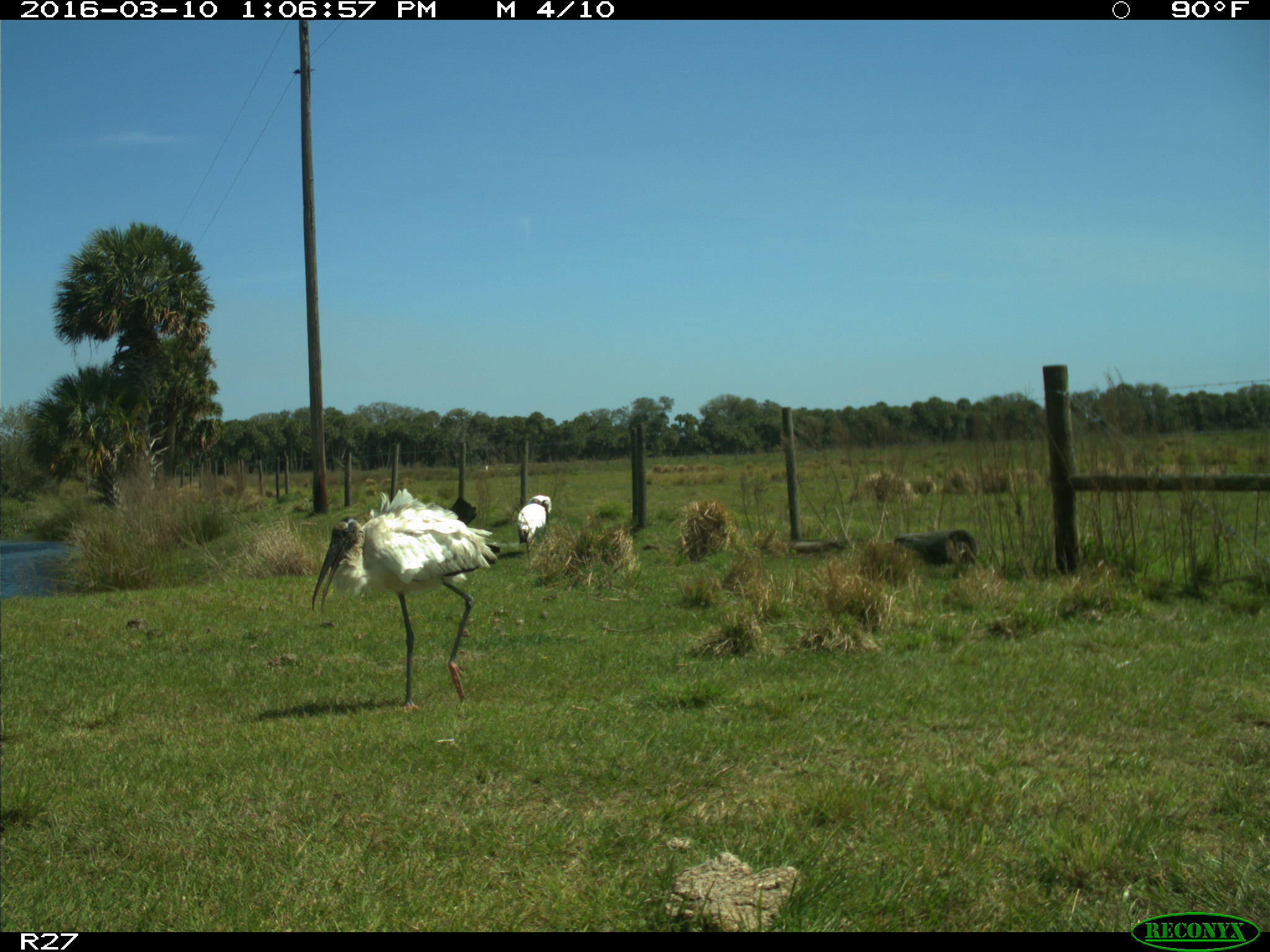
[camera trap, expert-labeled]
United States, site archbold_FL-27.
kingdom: Animalia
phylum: Chordata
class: Aves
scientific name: Aves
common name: birds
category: unidentified bird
Unidentified bird (birds) (Aves).